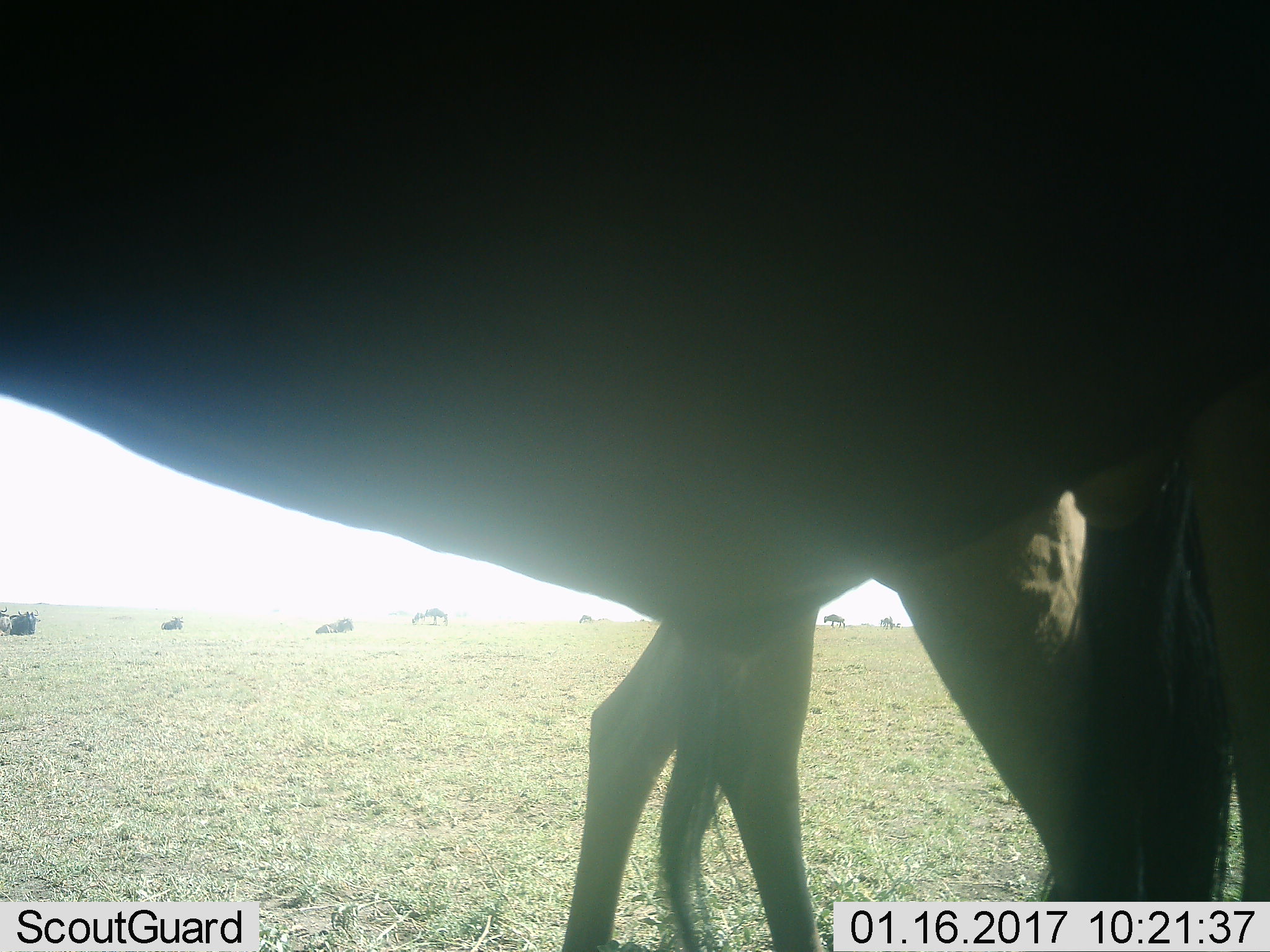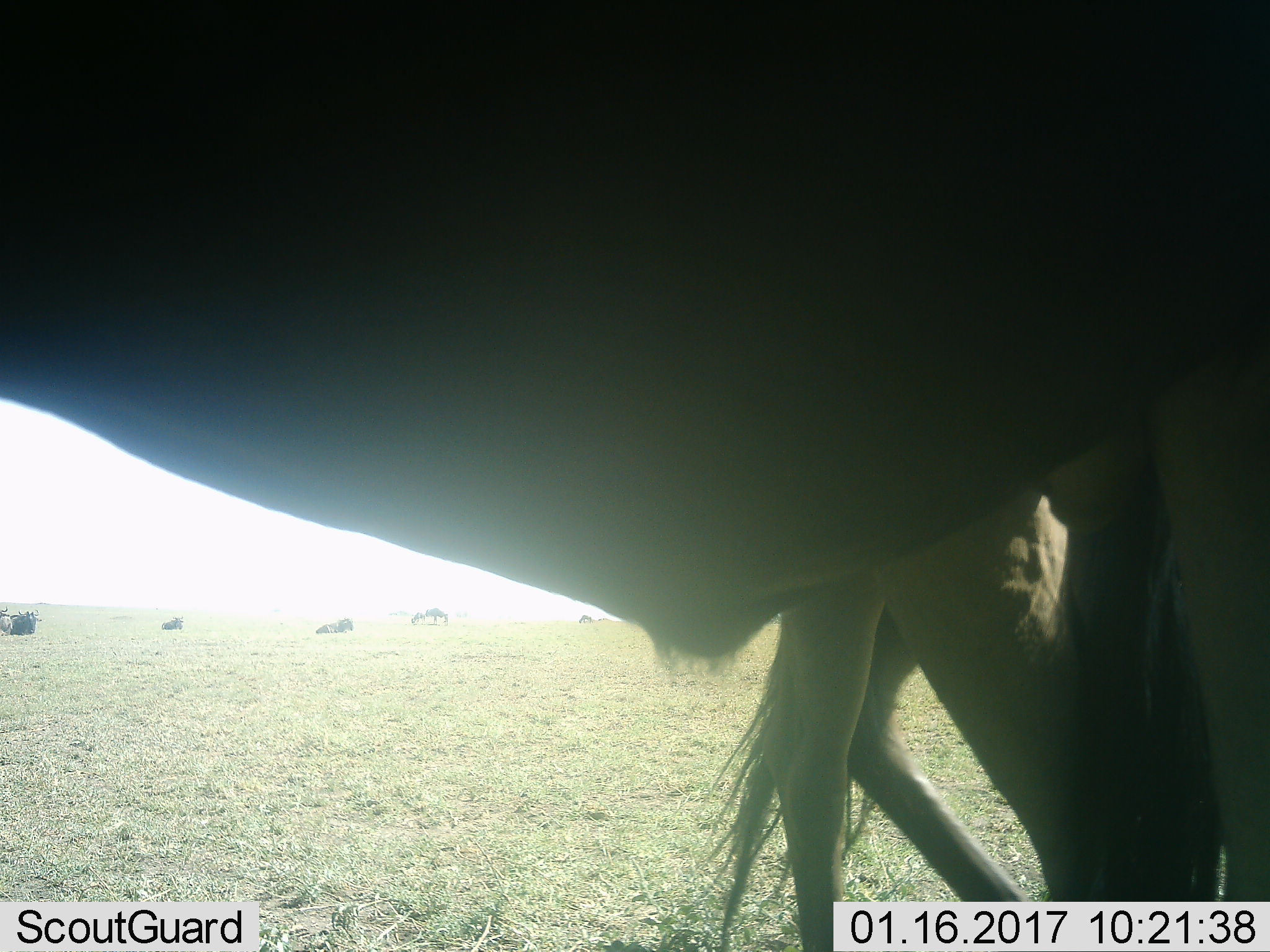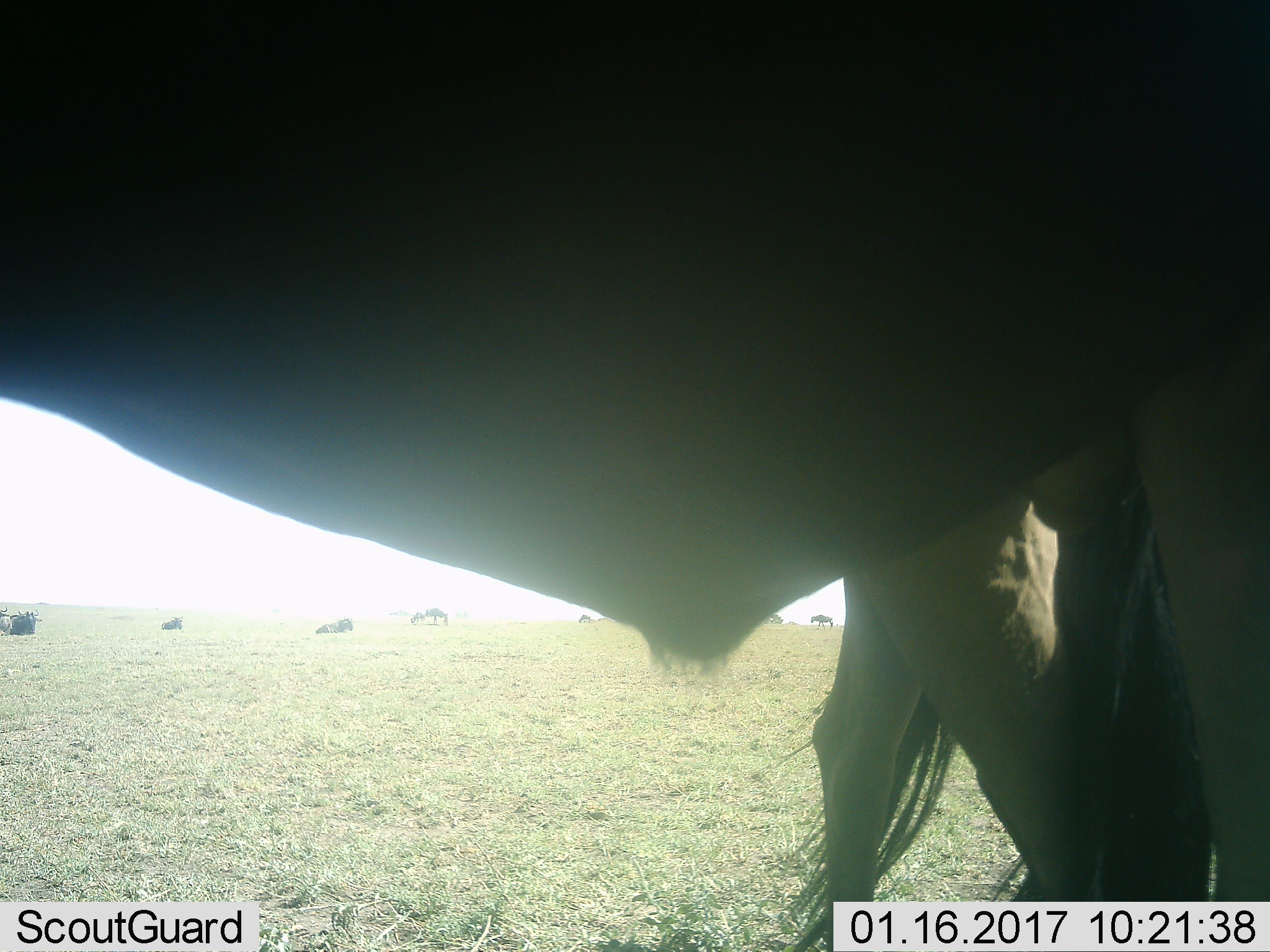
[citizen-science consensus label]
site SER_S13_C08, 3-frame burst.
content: unidentified animal